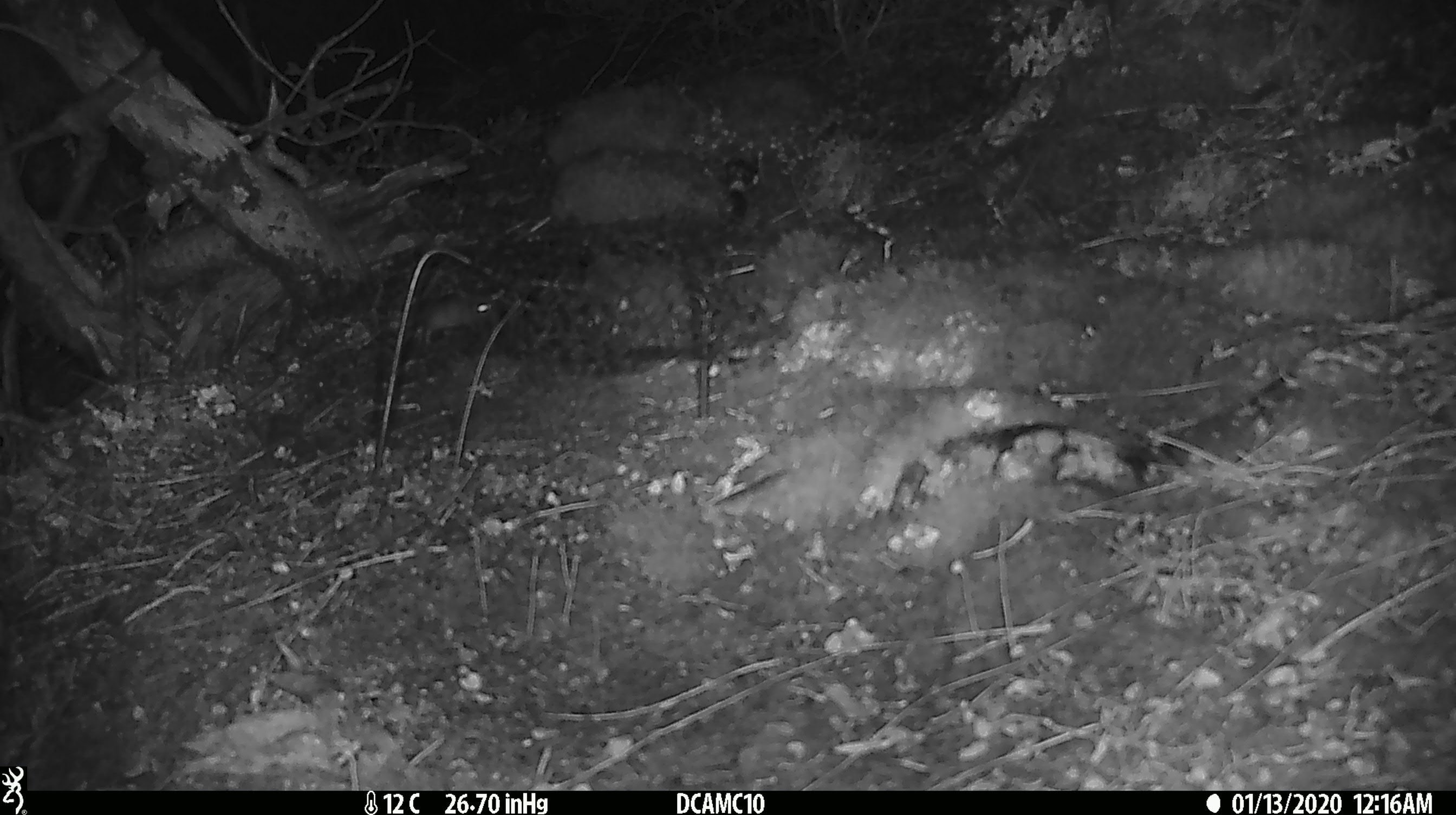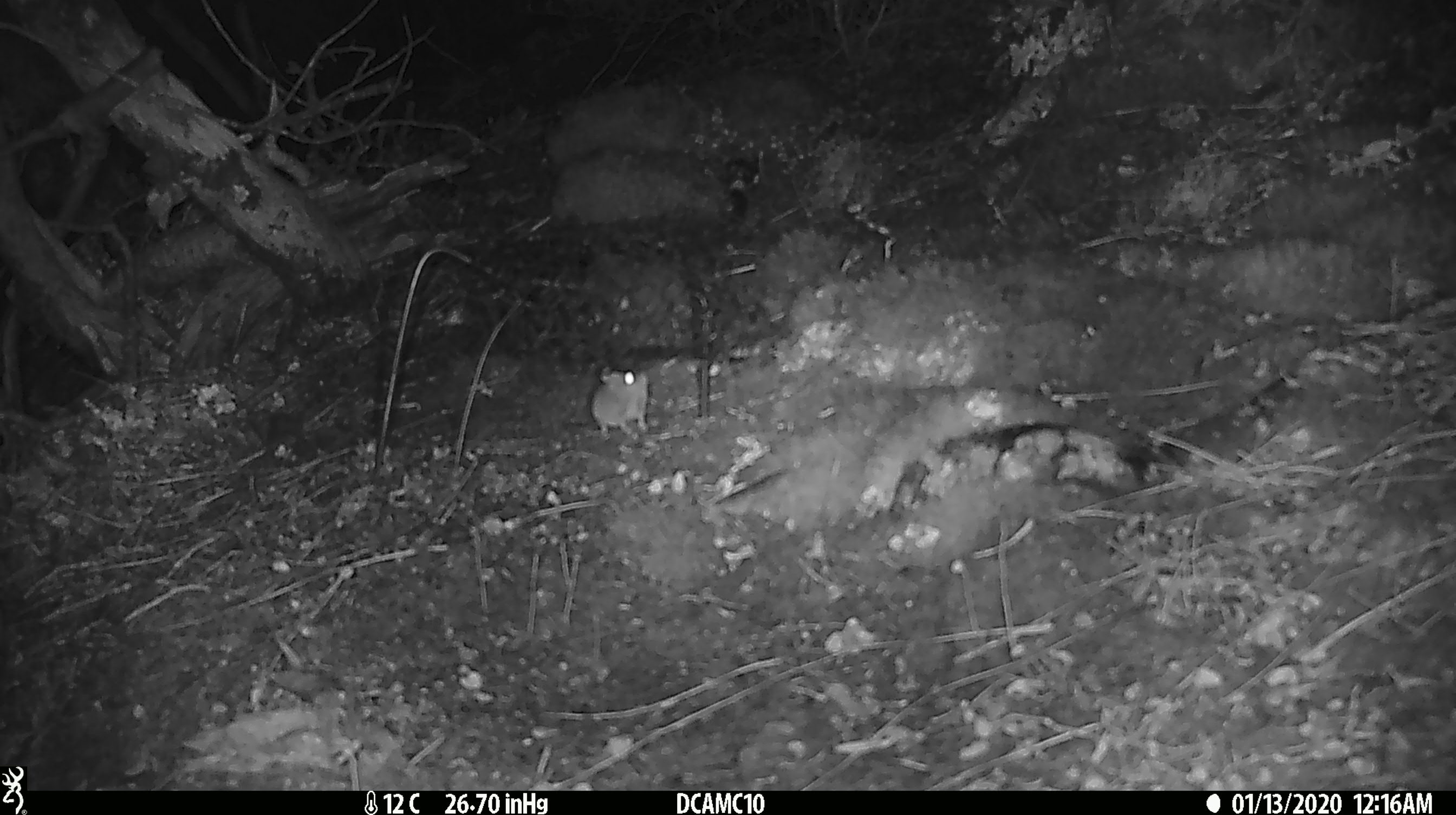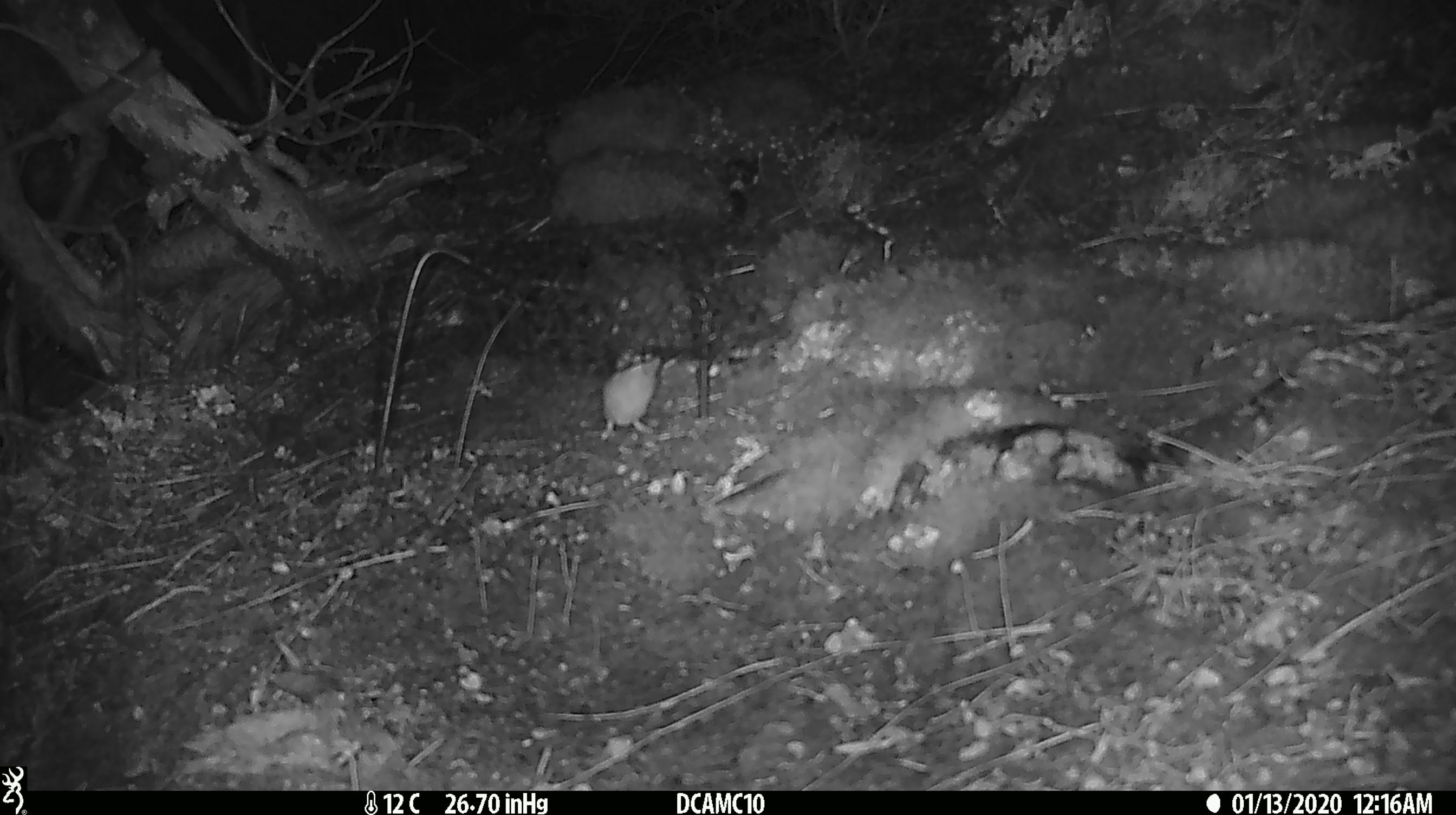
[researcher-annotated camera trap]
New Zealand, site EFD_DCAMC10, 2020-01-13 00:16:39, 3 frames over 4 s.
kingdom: Animalia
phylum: Chordata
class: Mammalia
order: Rodentia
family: Muridae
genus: Mus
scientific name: Mus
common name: mouse